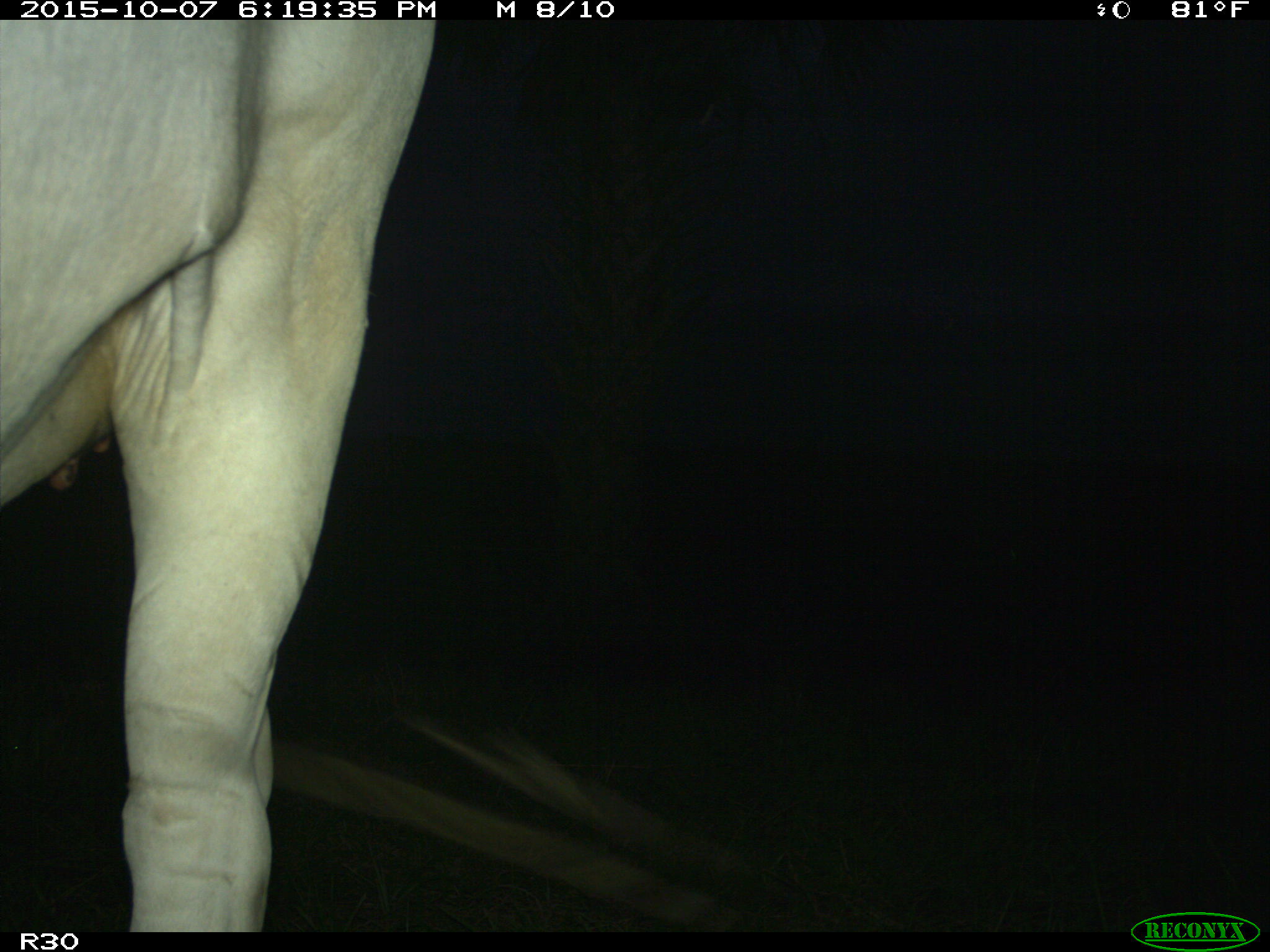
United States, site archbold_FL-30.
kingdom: Animalia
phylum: Chordata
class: Mammalia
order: Artiodactyla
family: Bovidae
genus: Bos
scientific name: Bos taurus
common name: domestic cow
Bos taurus (domestic cow).